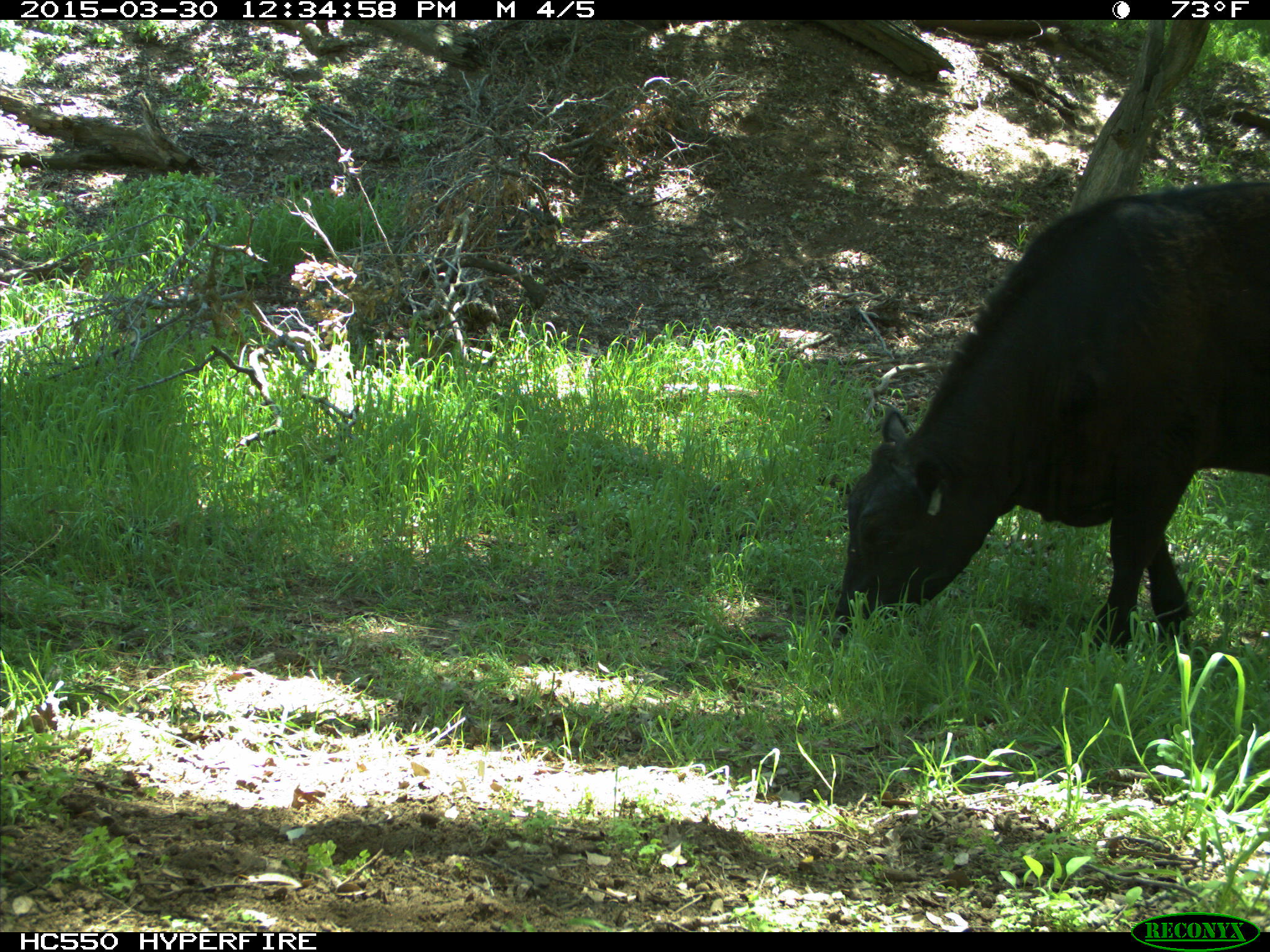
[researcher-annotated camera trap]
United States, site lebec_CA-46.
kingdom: Animalia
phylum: Chordata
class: Mammalia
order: Artiodactyla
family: Bovidae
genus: Bos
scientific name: Bos taurus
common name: domestic cow